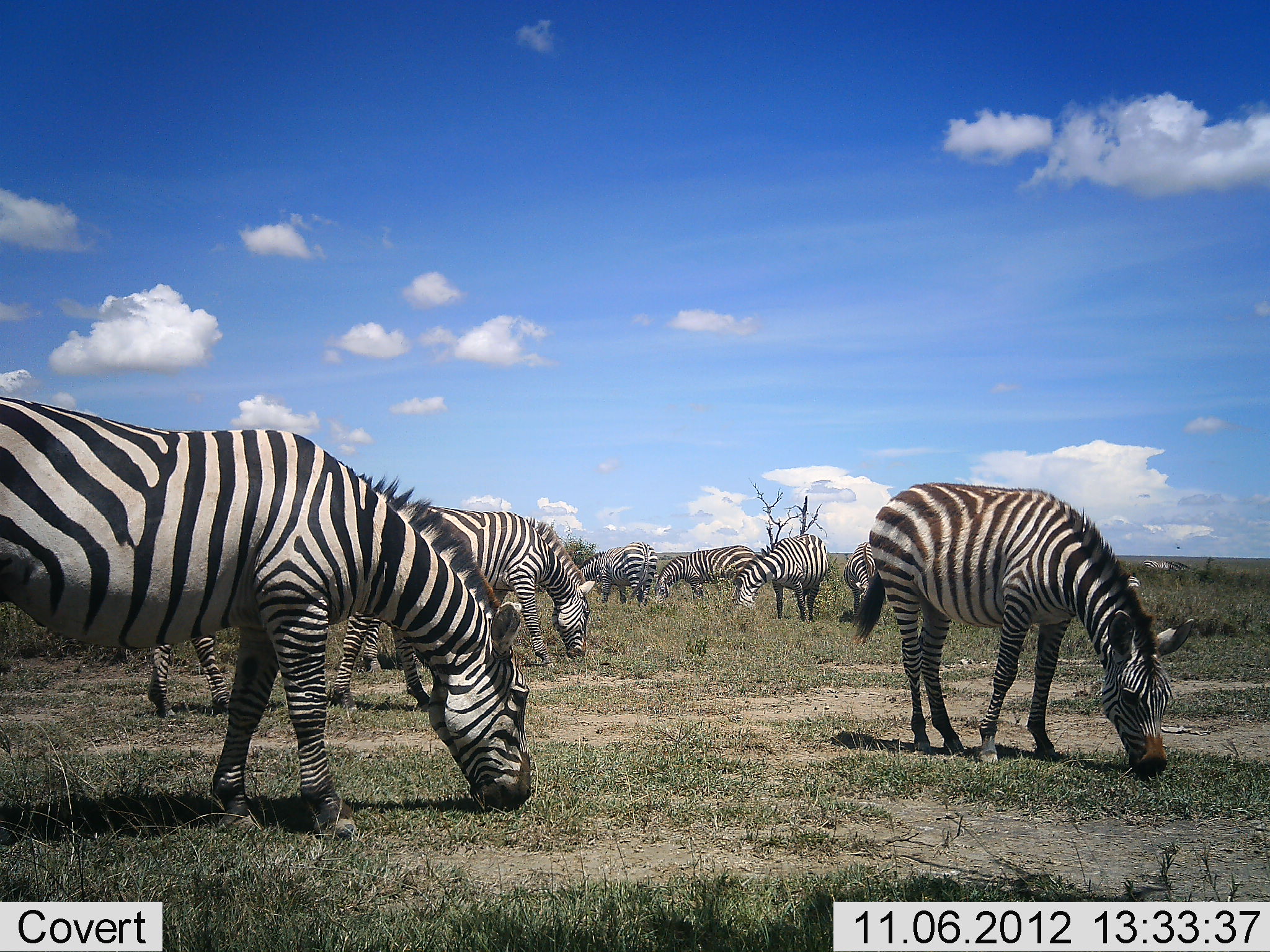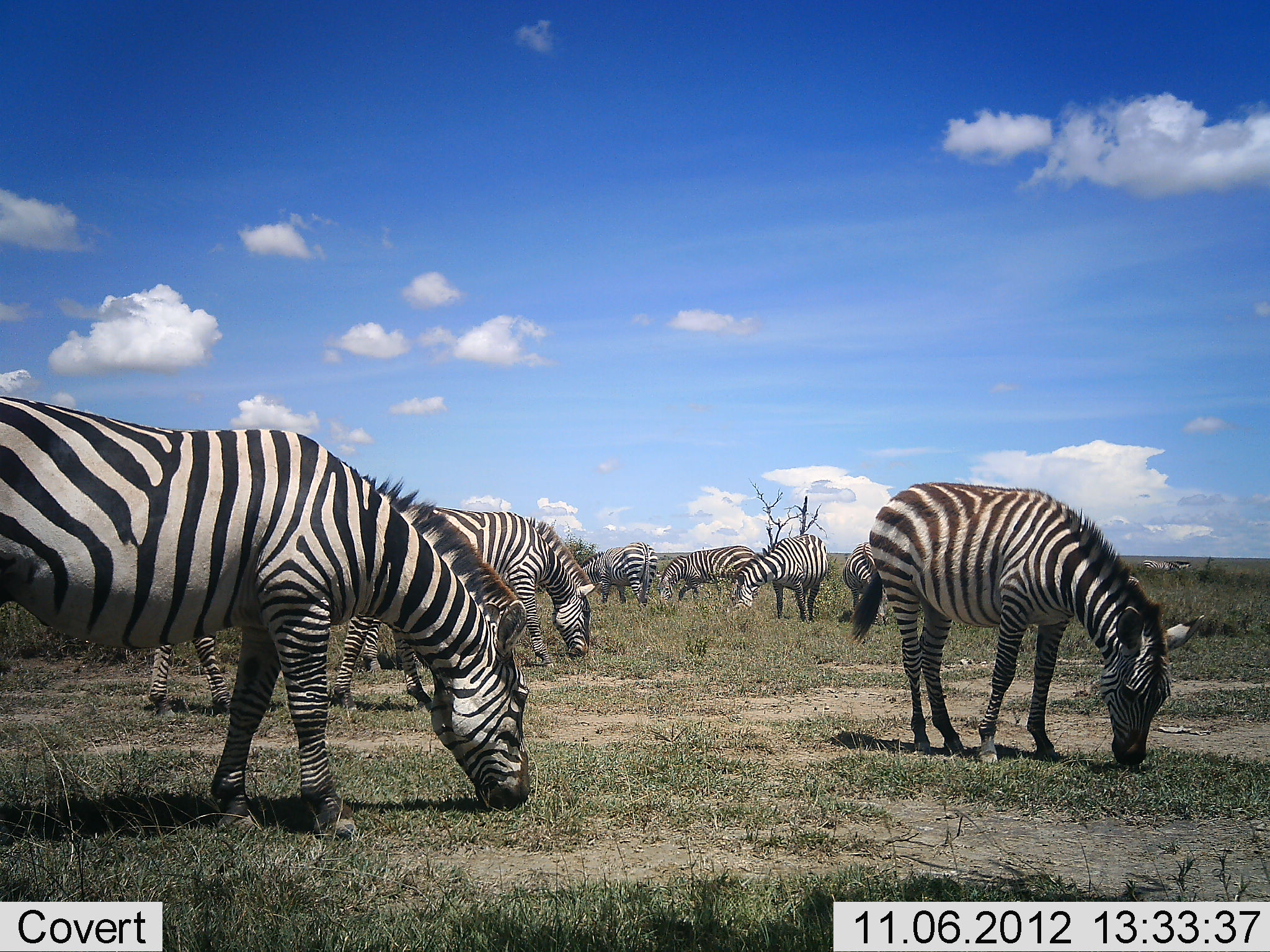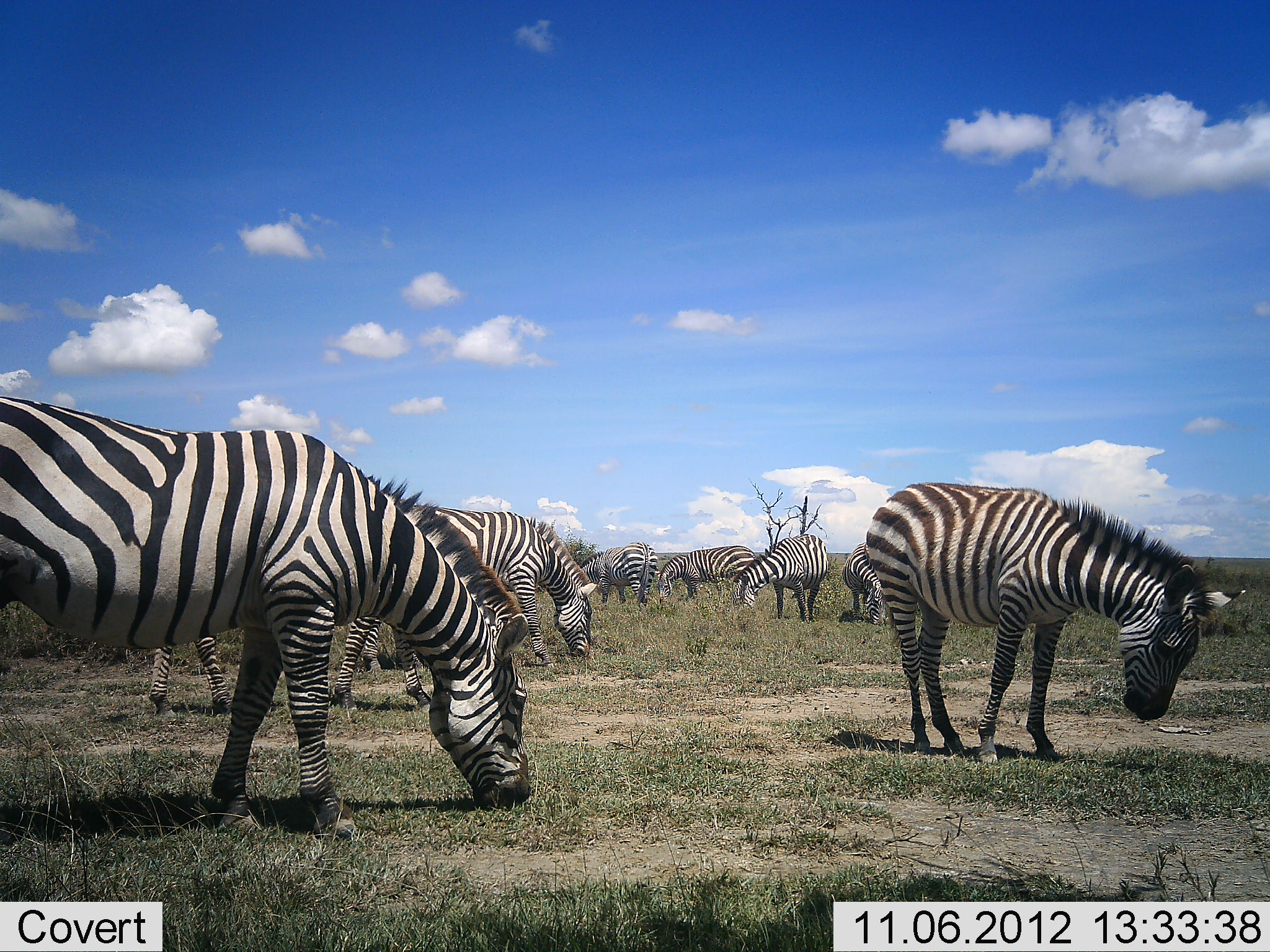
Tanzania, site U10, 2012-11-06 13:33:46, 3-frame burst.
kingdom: Animalia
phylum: Chordata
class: Mammalia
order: Perissodactyla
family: Equidae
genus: Equus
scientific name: Equus quagga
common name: plains zebra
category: zebra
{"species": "zebra (plains zebra) (Equus quagga)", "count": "8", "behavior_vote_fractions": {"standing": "10%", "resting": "0%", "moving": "0%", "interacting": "10%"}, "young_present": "0%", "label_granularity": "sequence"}